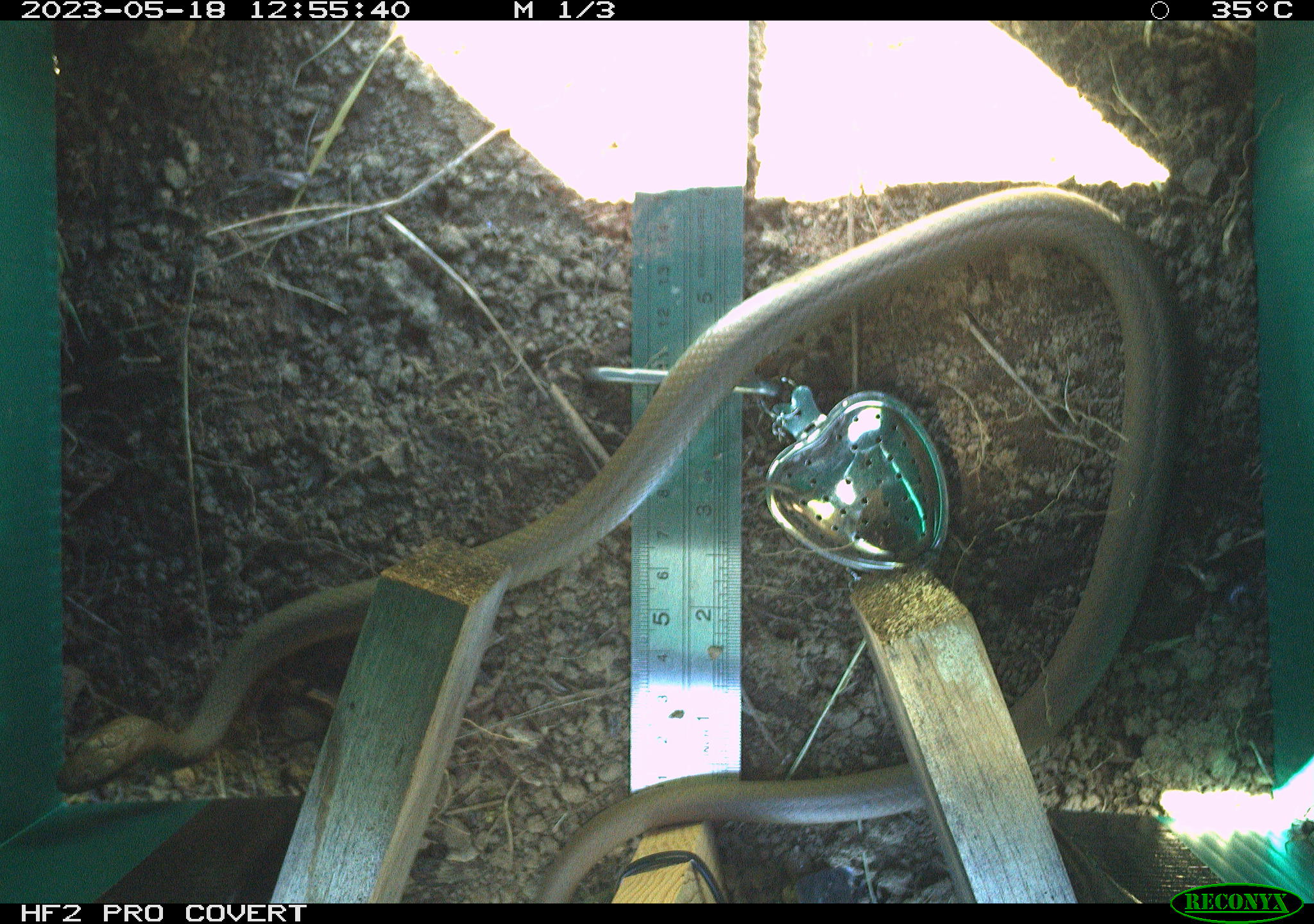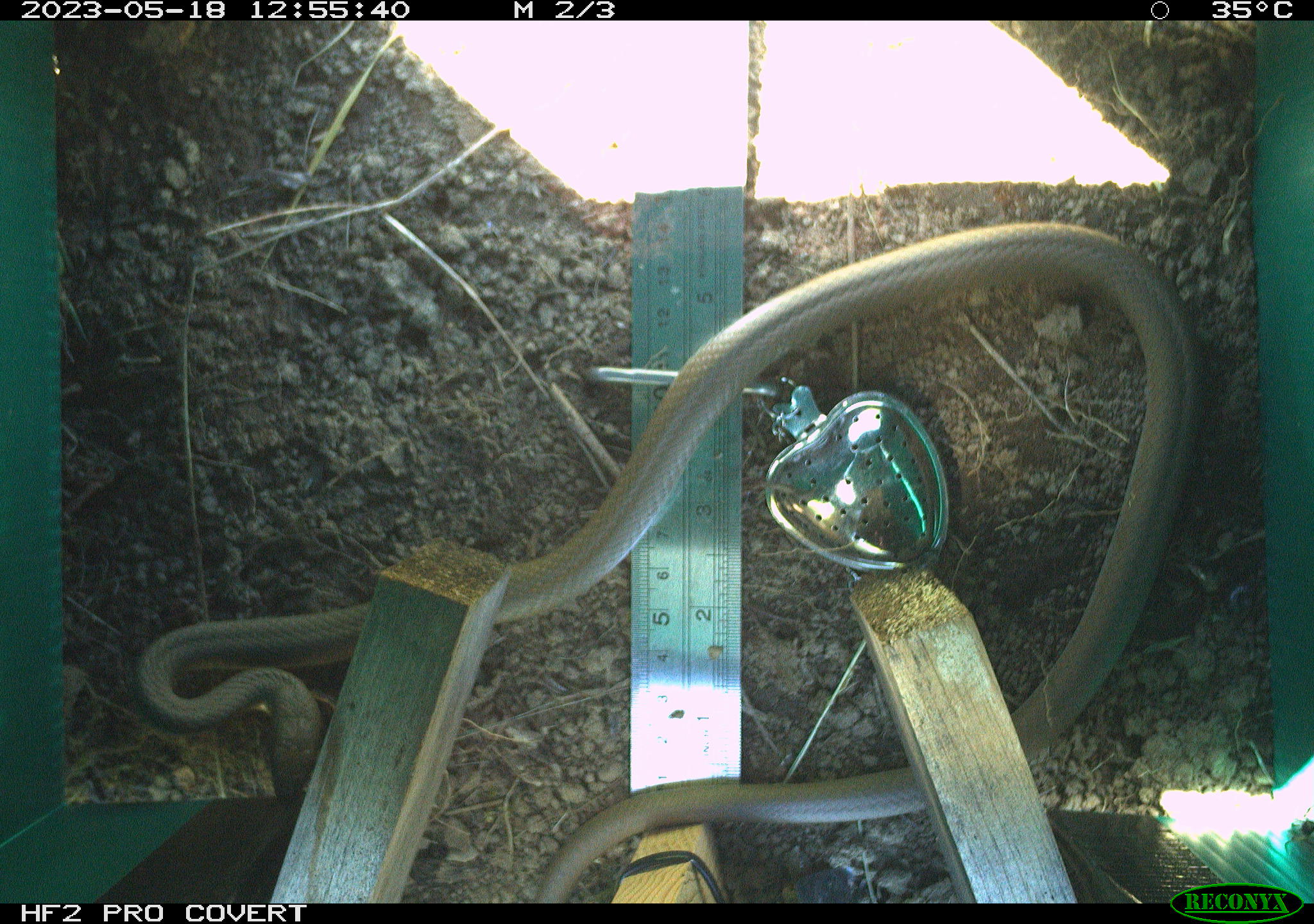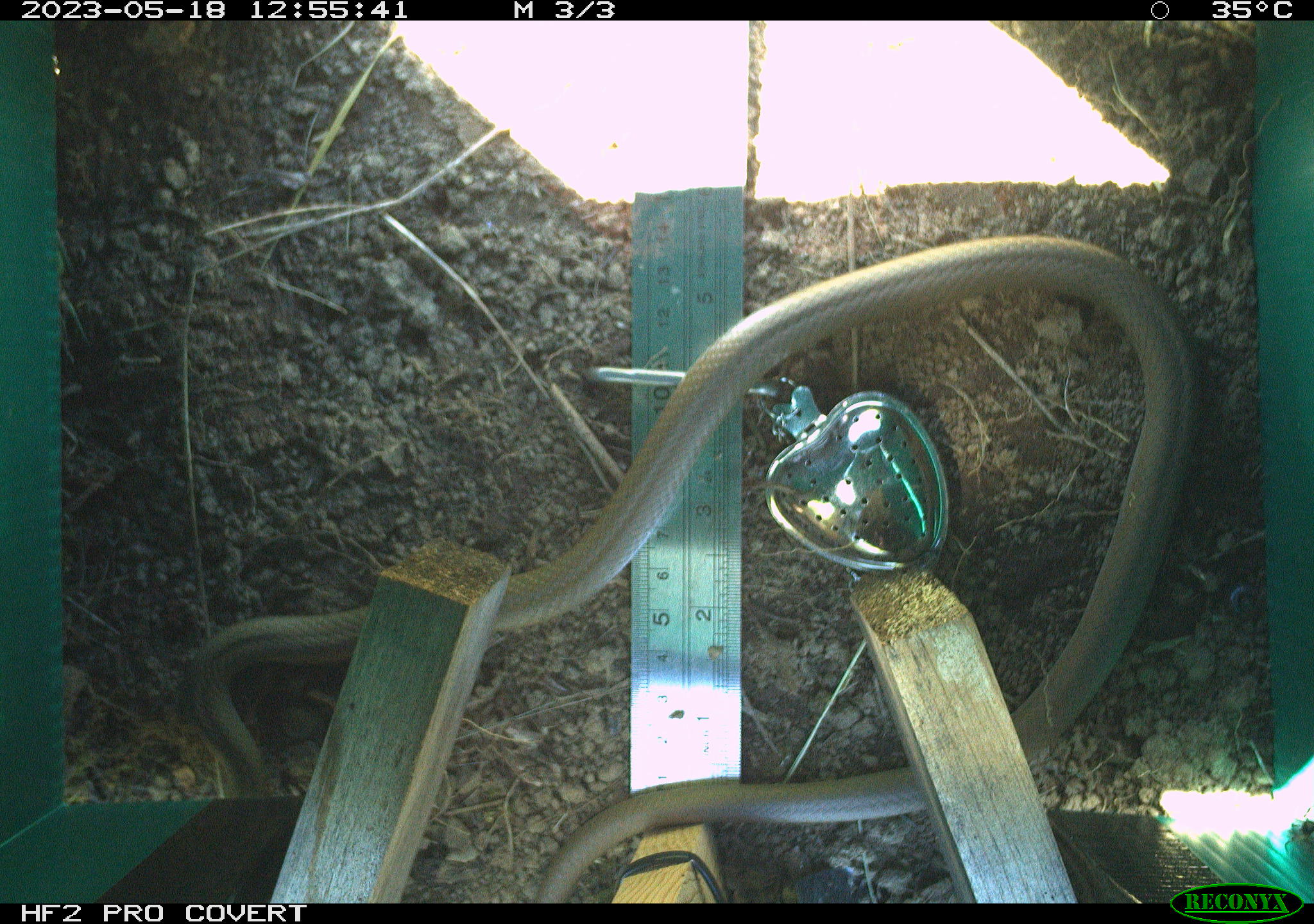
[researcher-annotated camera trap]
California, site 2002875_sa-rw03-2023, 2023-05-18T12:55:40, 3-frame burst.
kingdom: Animalia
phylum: Chordata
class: Reptilia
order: Squamata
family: Colubridae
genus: Coluber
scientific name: Coluber constrictor mormon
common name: western yellow-bellied racer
Western yellow-bellied racer (Coluber constrictor mormon).